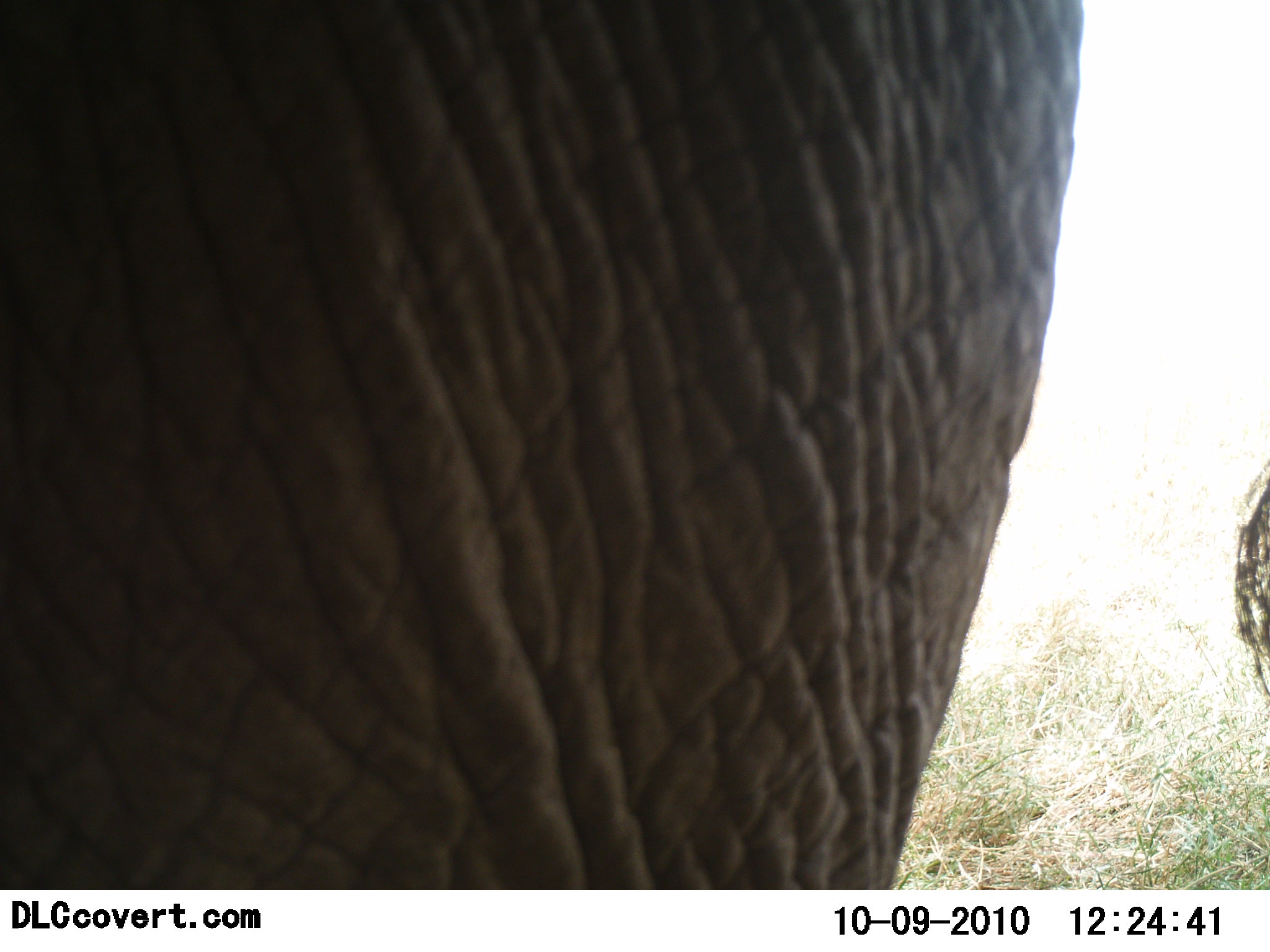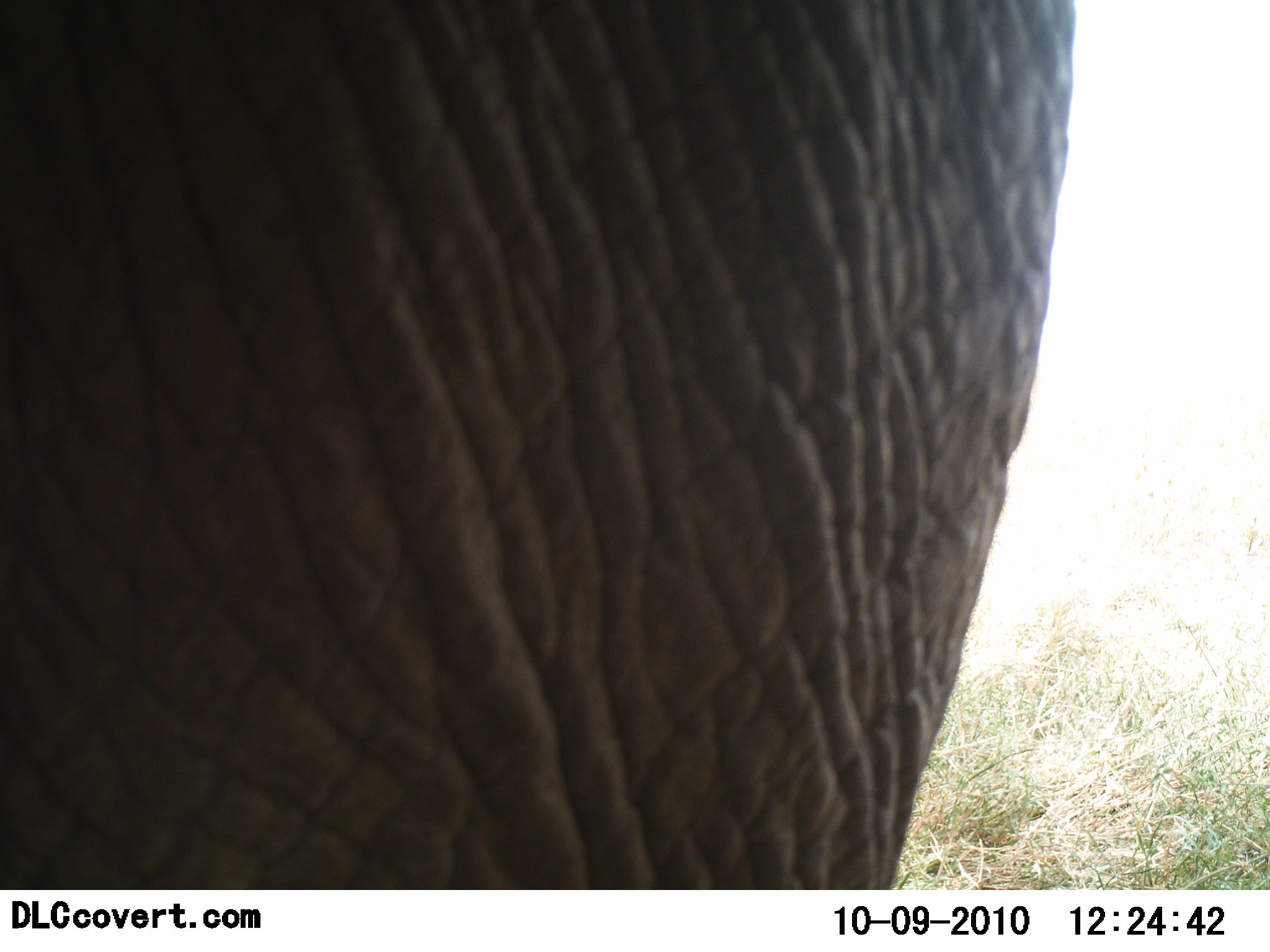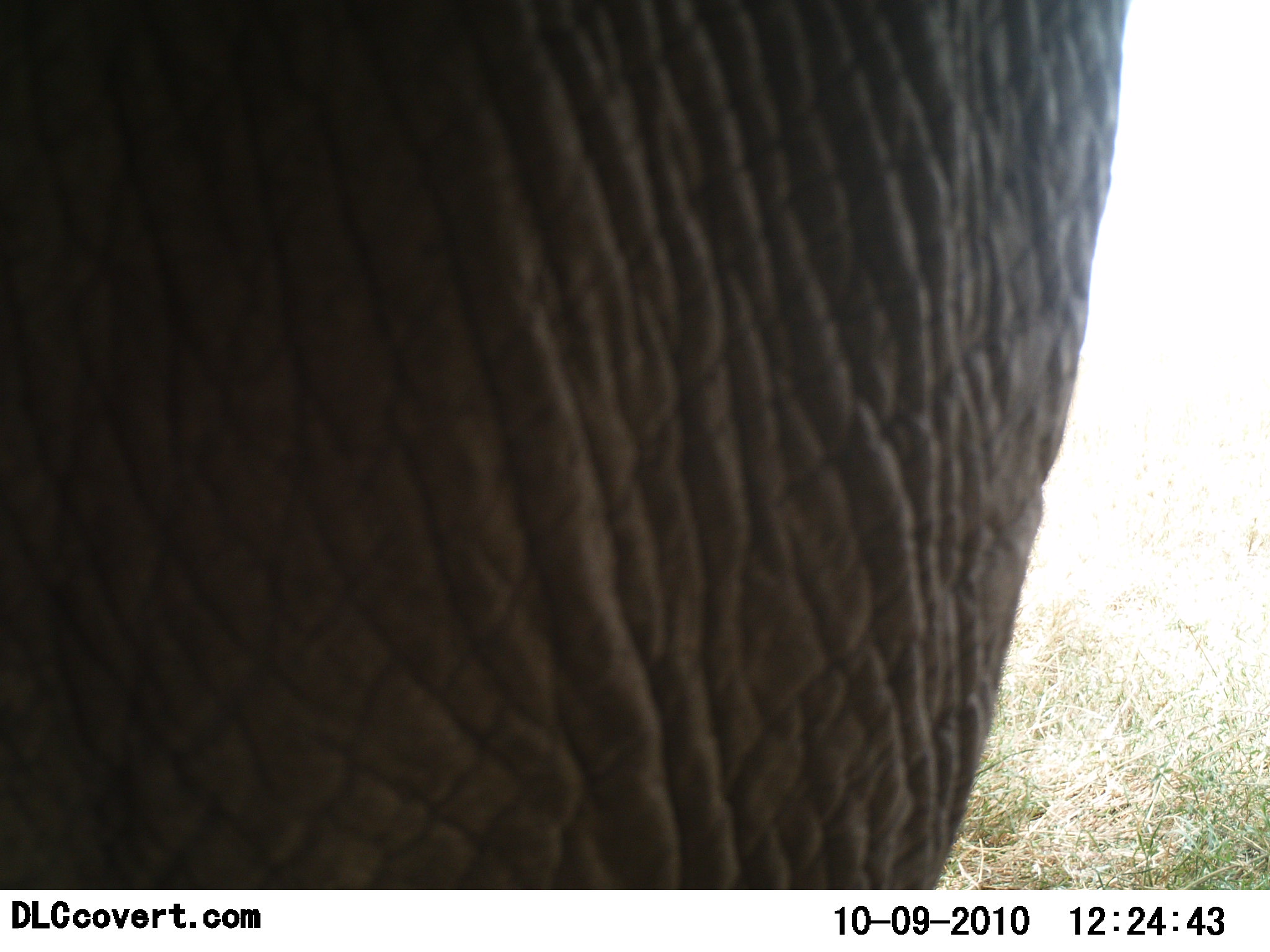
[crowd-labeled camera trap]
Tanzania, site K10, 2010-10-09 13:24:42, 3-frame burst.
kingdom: Animalia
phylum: Chordata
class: Mammalia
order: Proboscidea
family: Elephantidae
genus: Loxodonta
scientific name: Loxodonta africana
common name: african bush elephant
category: elephant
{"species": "elephant (african bush elephant) (Loxodonta africana)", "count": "1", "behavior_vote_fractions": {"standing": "92%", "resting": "0%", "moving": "8%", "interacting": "0%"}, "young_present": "0%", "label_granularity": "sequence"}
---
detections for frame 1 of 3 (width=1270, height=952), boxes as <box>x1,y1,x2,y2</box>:
animal: <box>0,1,1269,890</box>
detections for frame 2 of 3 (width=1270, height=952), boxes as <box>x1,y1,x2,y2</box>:
animal: <box>0,1,1073,889</box>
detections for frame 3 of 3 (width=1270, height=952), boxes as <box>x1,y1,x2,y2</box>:
animal: <box>1,0,1131,889</box>